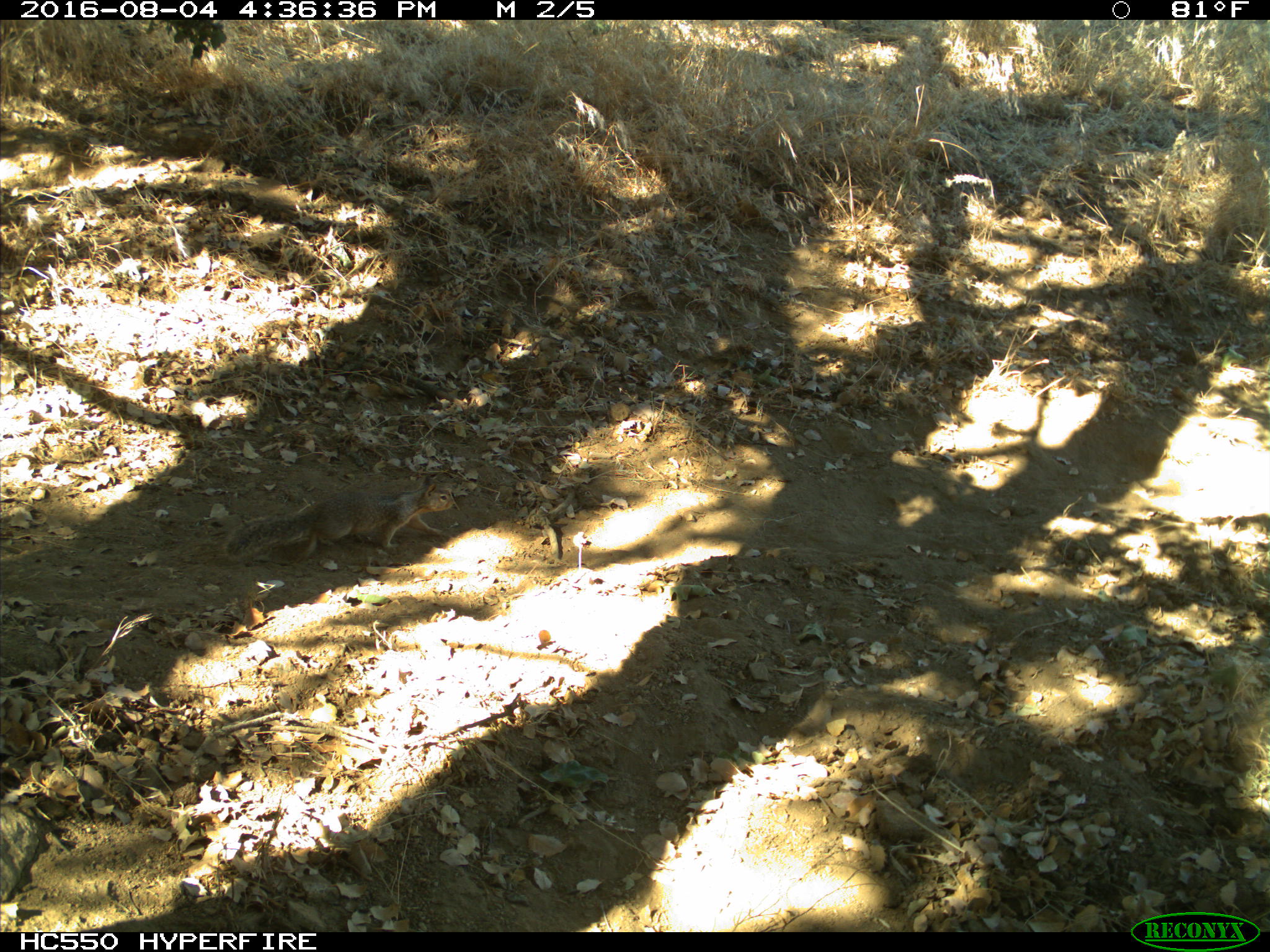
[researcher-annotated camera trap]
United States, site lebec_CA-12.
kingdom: Animalia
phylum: Chordata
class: Mammalia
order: Rodentia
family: Sciuridae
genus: Otospermophilus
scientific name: Otospermophilus beecheyi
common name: california ground squirrel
Otospermophilus beecheyi (california ground squirrel).